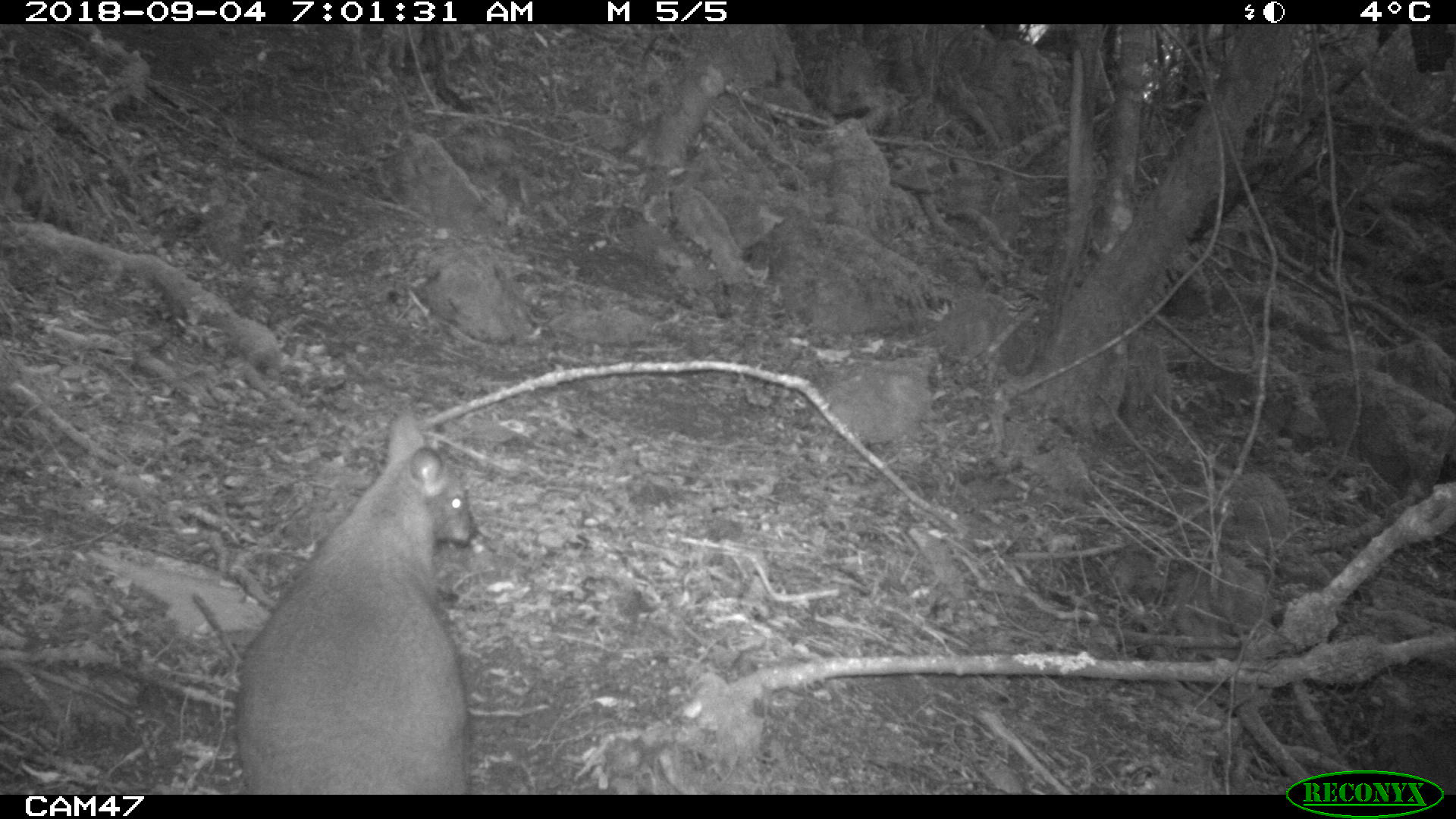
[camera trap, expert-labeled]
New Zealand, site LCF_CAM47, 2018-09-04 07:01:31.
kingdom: Animalia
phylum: Chordata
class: Mammalia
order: Diprotodontia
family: Macropodidae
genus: Notamacropus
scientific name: Notamacropus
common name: wallaby